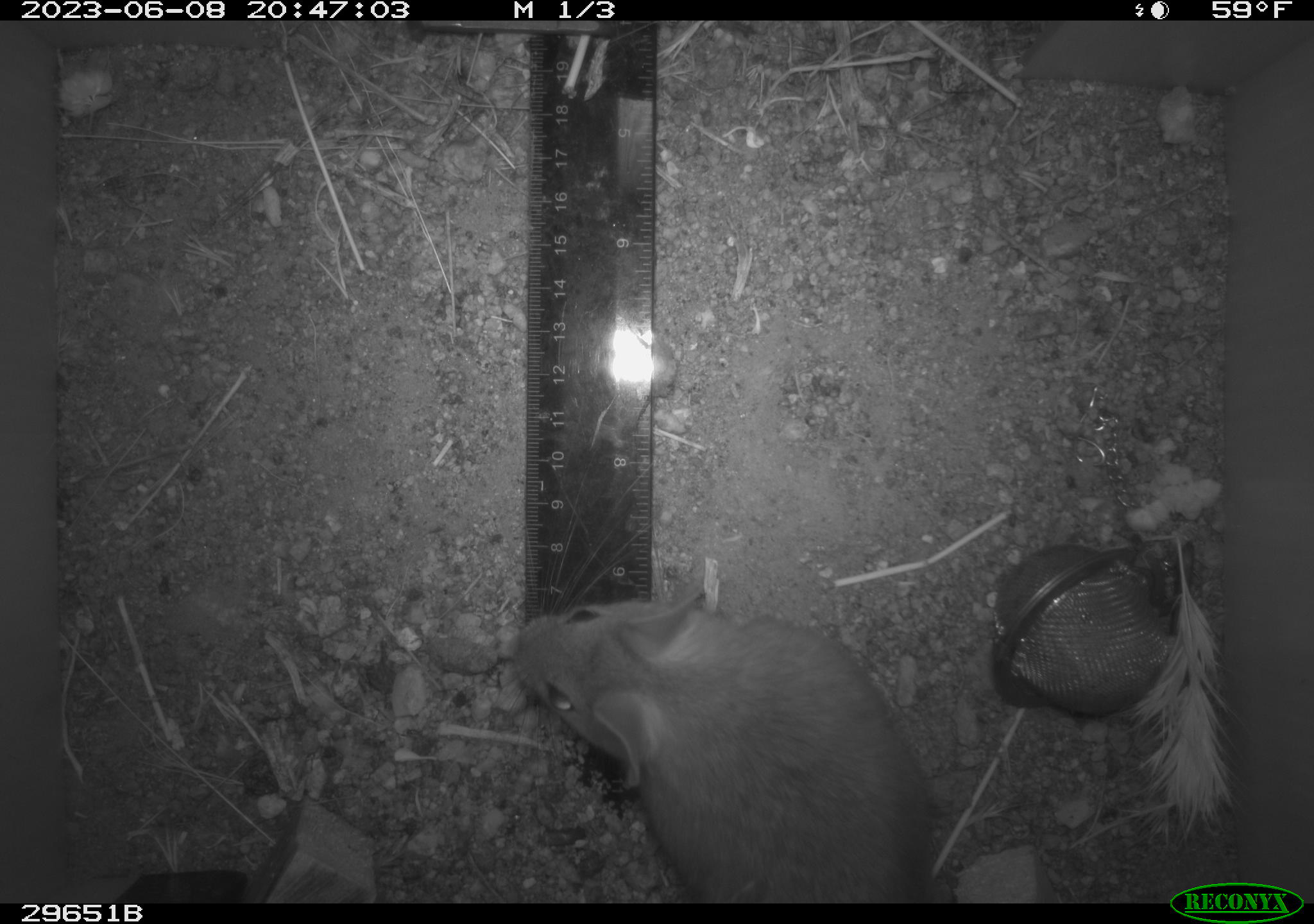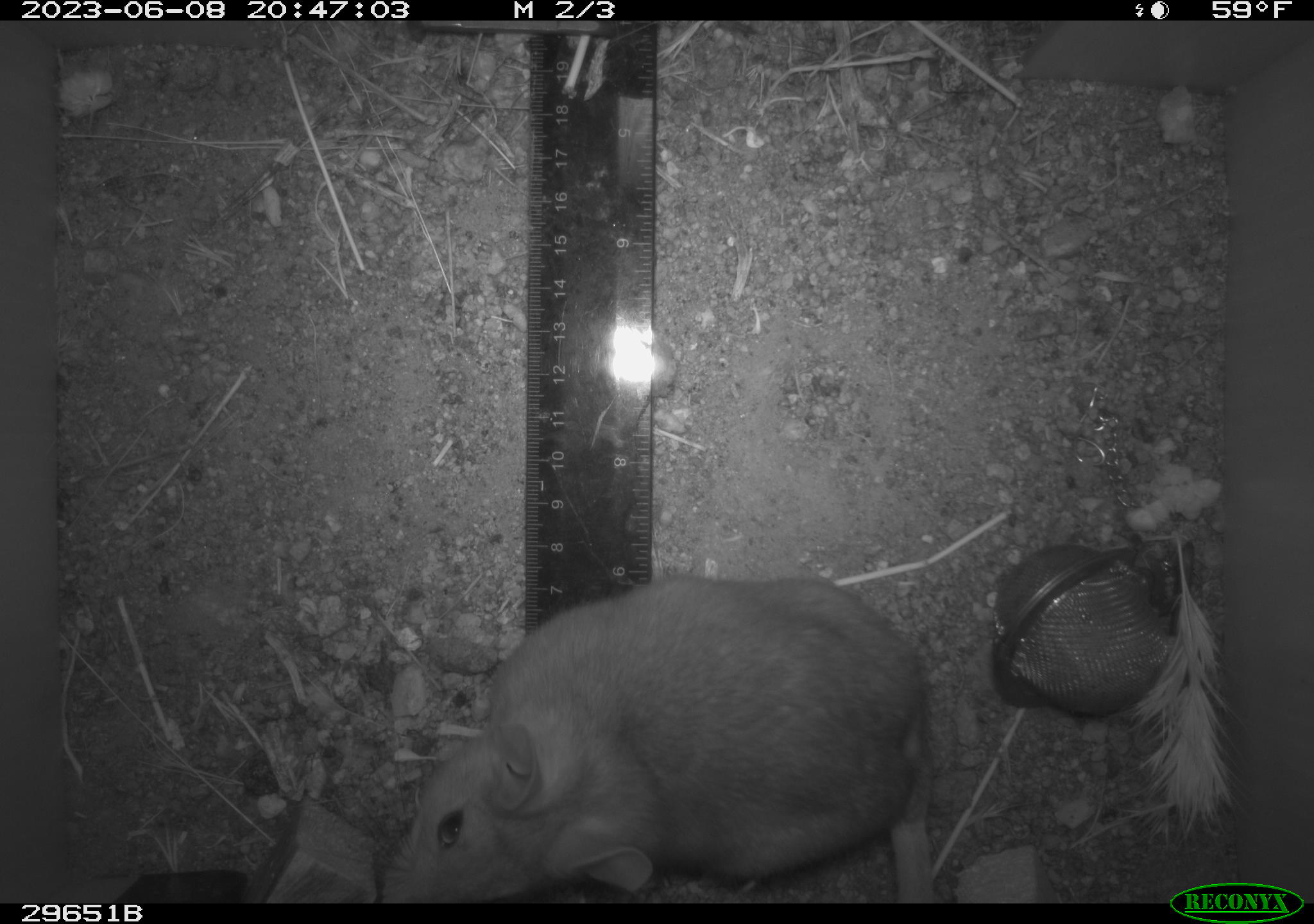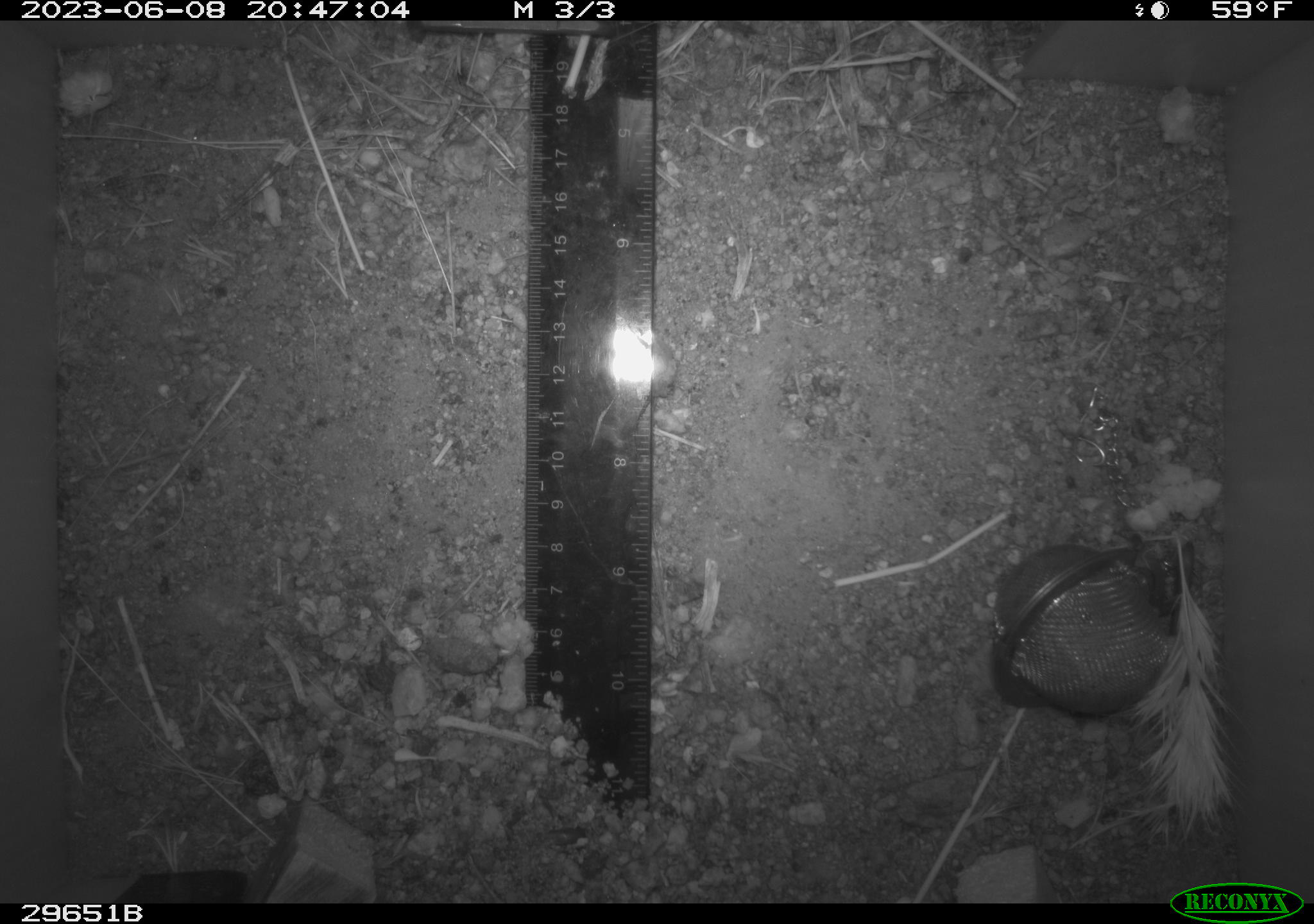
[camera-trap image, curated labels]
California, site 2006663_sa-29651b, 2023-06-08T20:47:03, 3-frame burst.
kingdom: Animalia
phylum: Chordata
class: Mammalia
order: Rodentia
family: Cricetidae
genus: Neotoma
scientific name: Neotoma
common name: pack rat or woodrat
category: neotoma species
Neotoma species (pack rat or woodrat) (Neotoma).